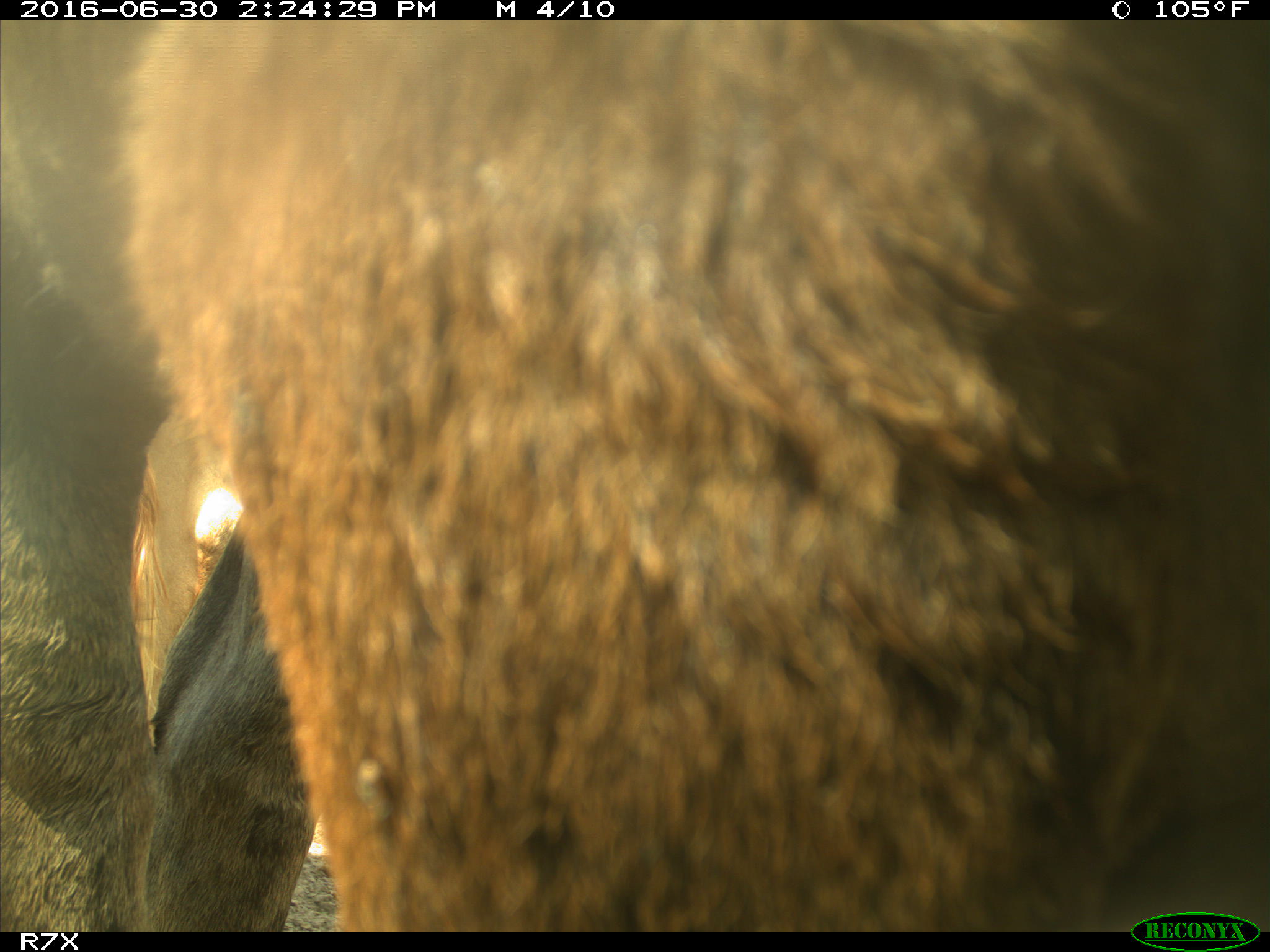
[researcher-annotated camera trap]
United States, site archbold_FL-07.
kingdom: Animalia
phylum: Chordata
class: Mammalia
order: Artiodactyla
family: Bovidae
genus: Bos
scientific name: Bos taurus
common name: domestic cow